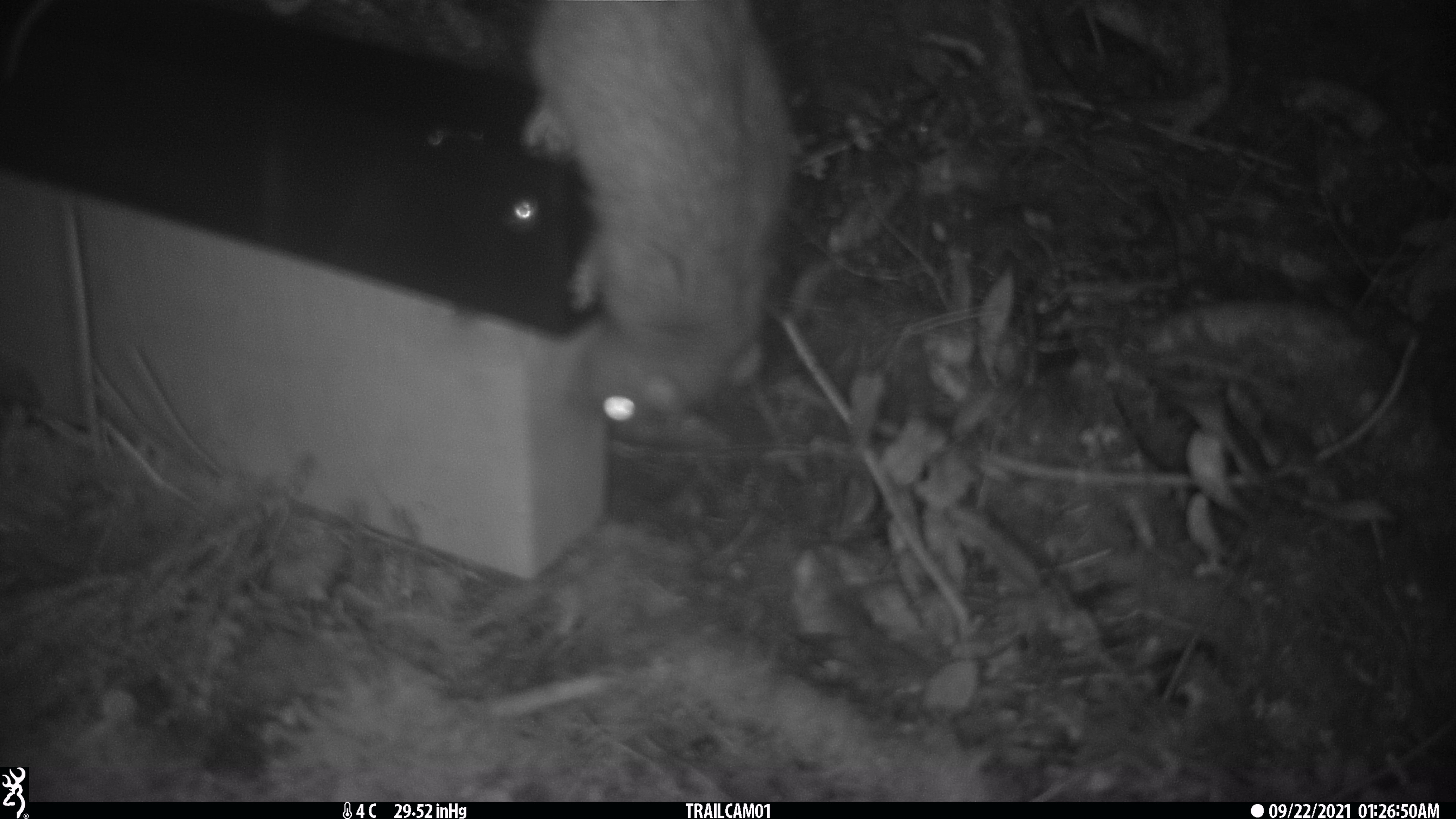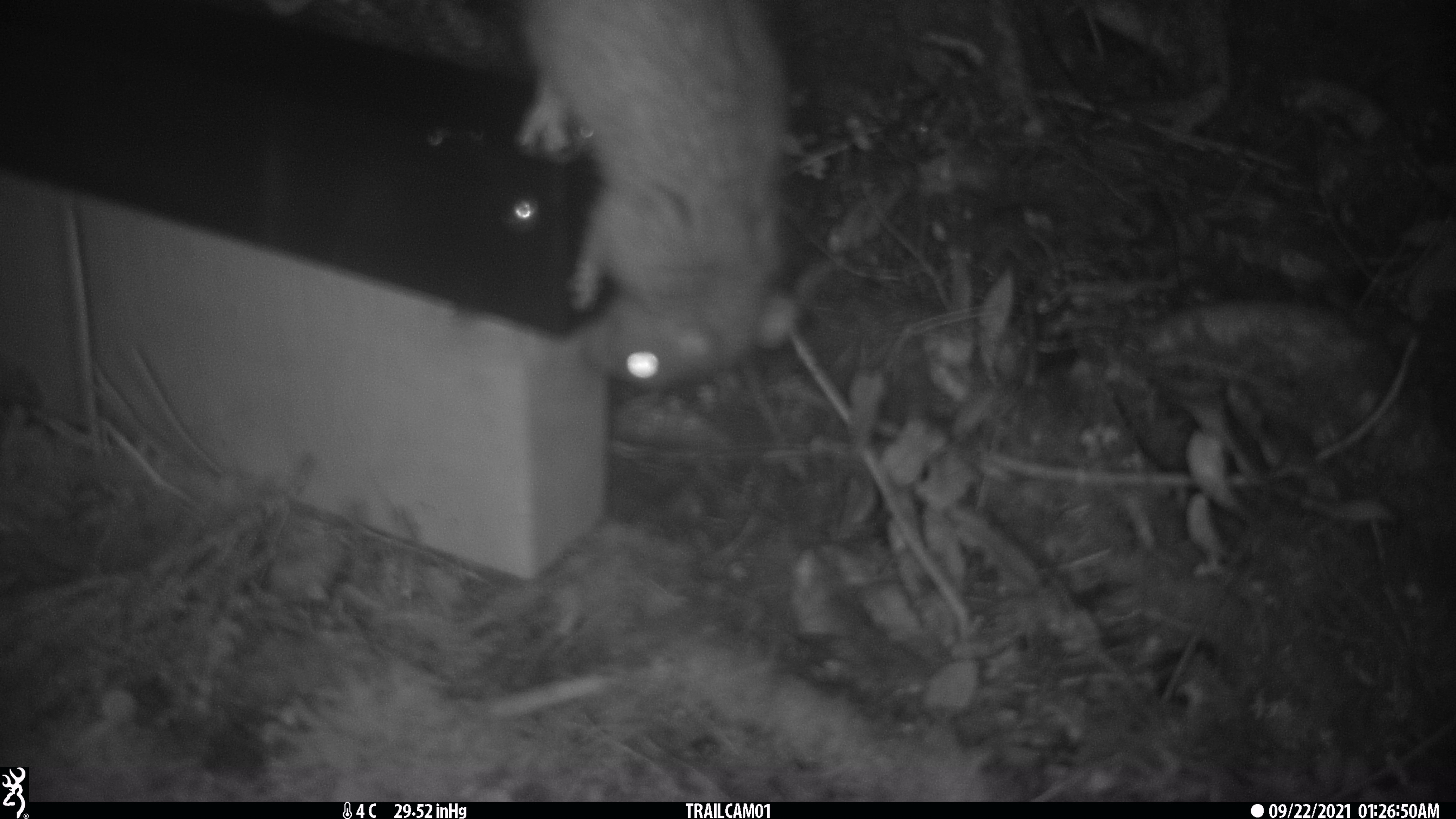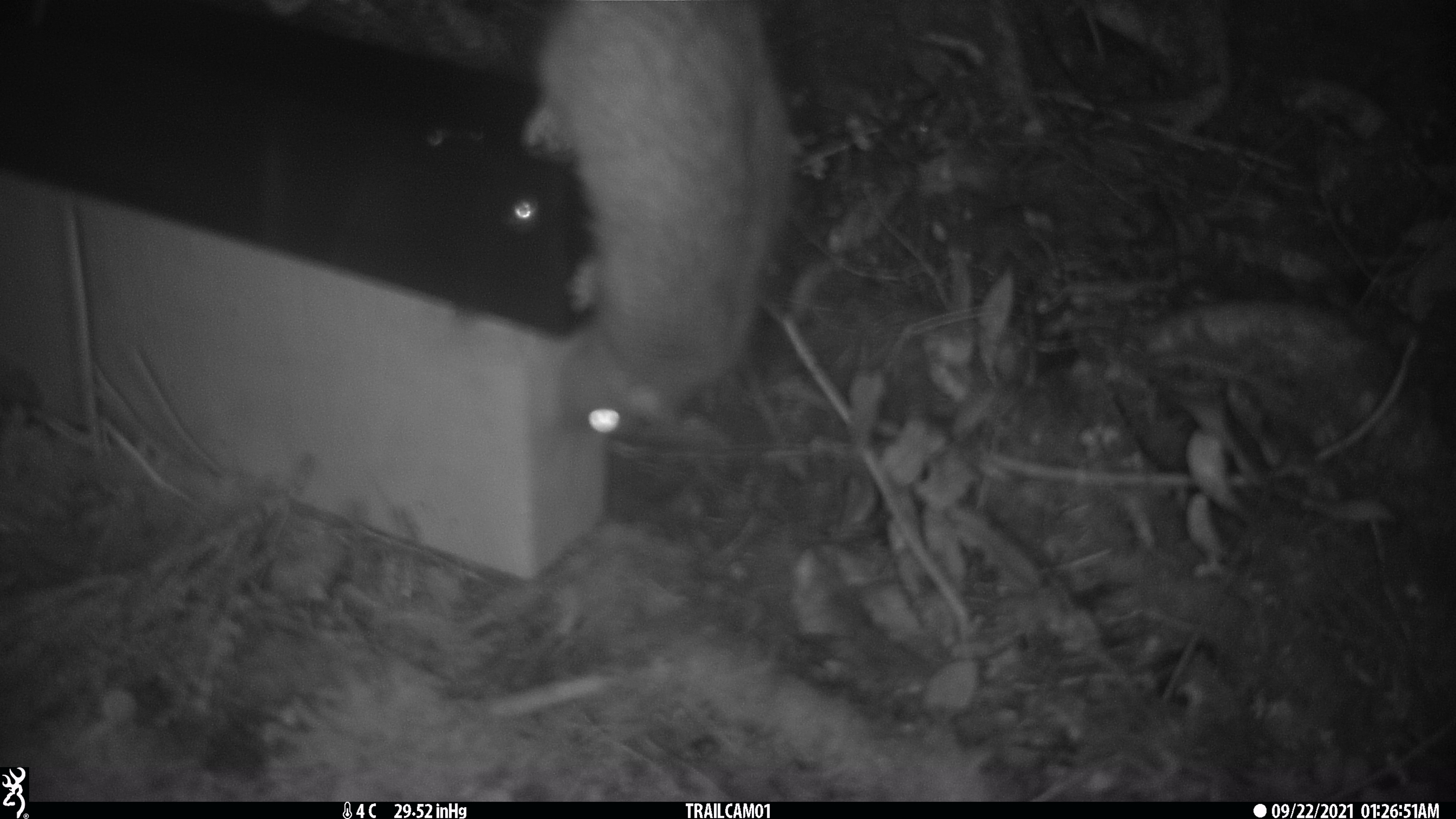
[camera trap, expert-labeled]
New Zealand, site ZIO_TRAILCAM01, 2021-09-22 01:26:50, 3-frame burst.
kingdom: Animalia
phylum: Chordata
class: Mammalia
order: Rodentia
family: Muridae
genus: Rattus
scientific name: Rattus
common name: rat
Rat (Rattus).